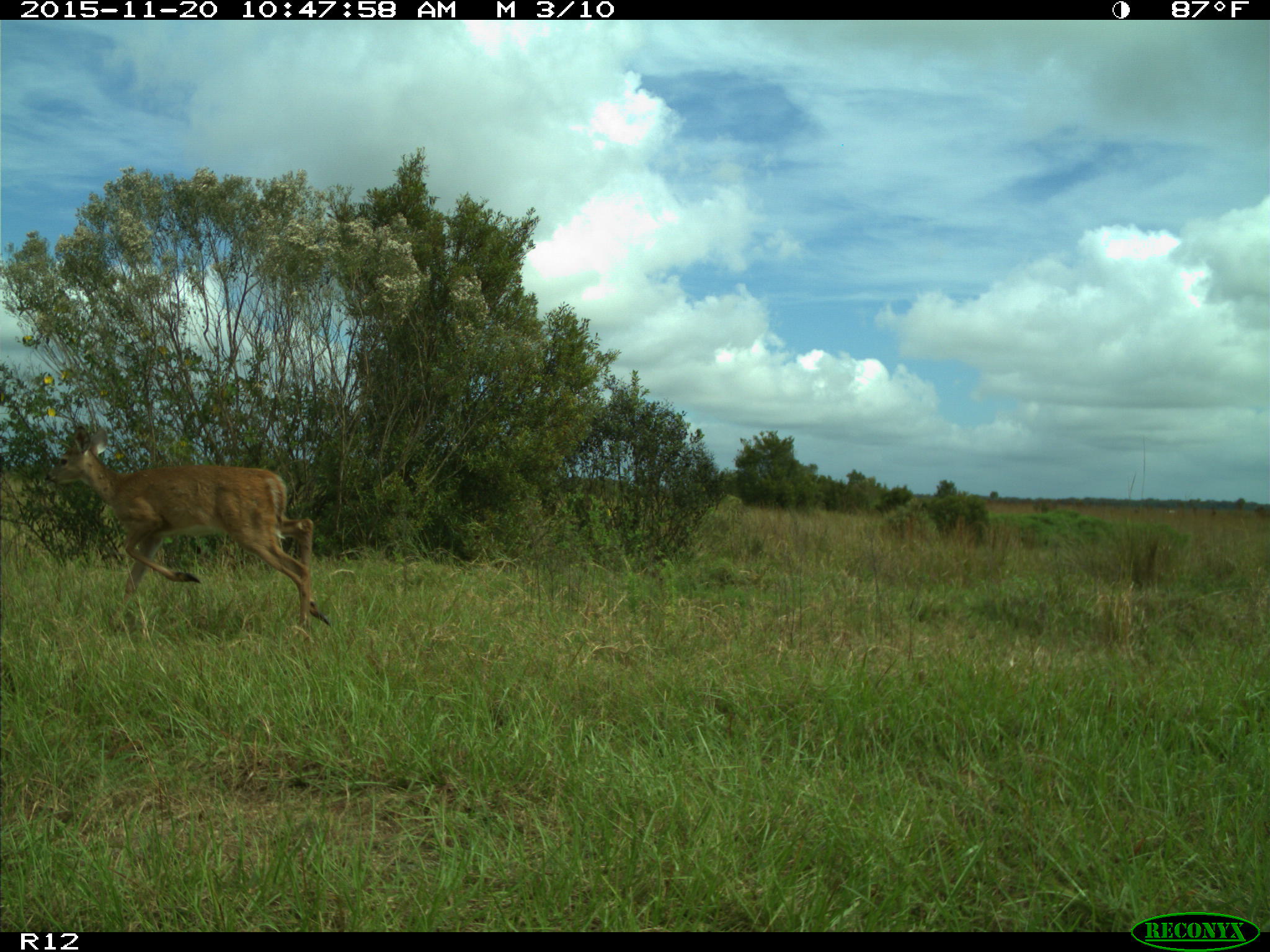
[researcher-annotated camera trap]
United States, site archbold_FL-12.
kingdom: Animalia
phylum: Chordata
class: Mammalia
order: Artiodactyla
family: Cervidae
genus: Odocoileus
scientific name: Odocoileus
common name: deer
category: unidentified deer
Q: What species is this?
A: Unidentified deer (deer) (Odocoileus).